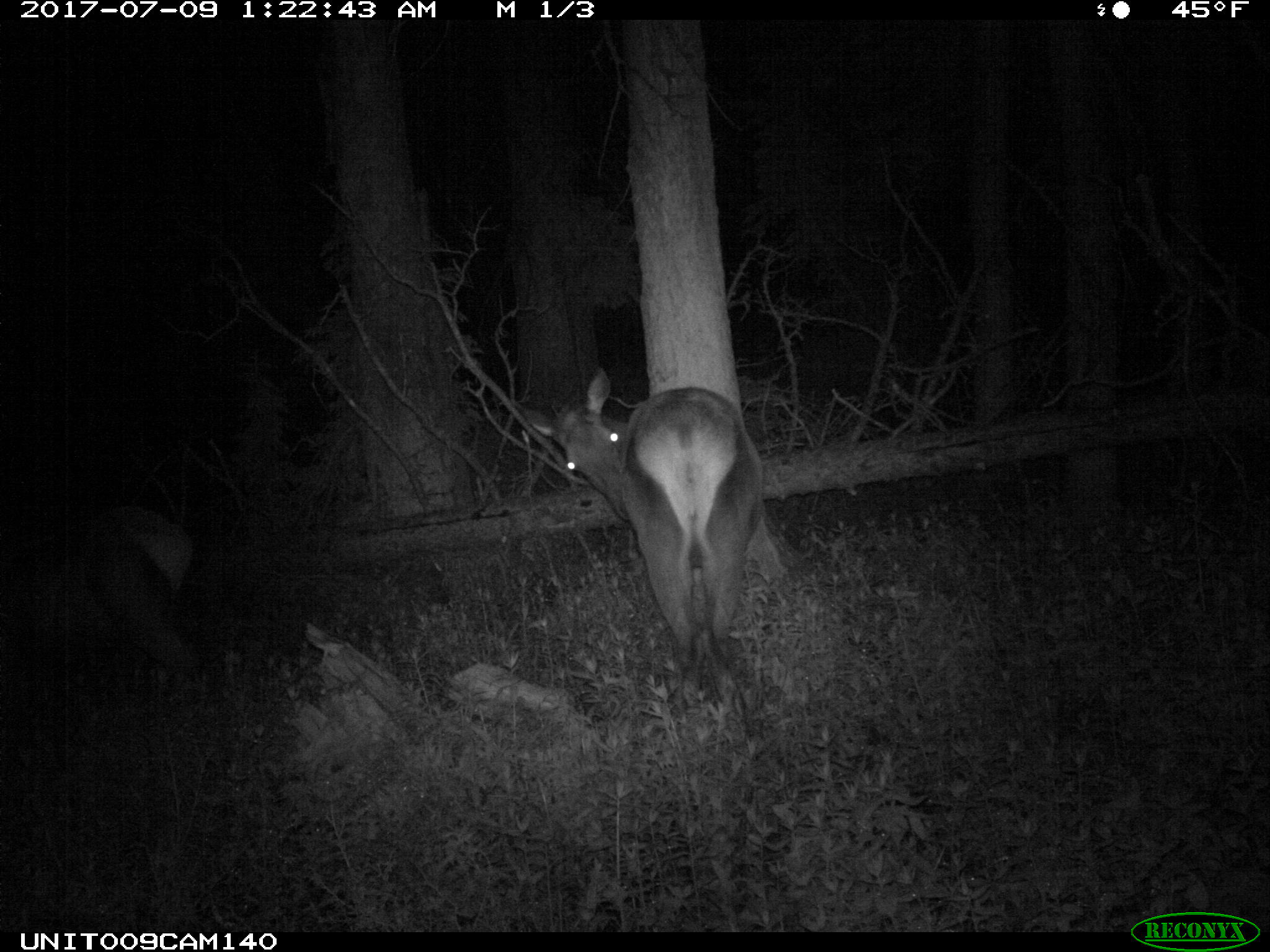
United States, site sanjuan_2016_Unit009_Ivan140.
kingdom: Animalia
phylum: Chordata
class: Mammalia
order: Artiodactyla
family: Cervidae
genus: Cervus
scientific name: Cervus elaphus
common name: red deer